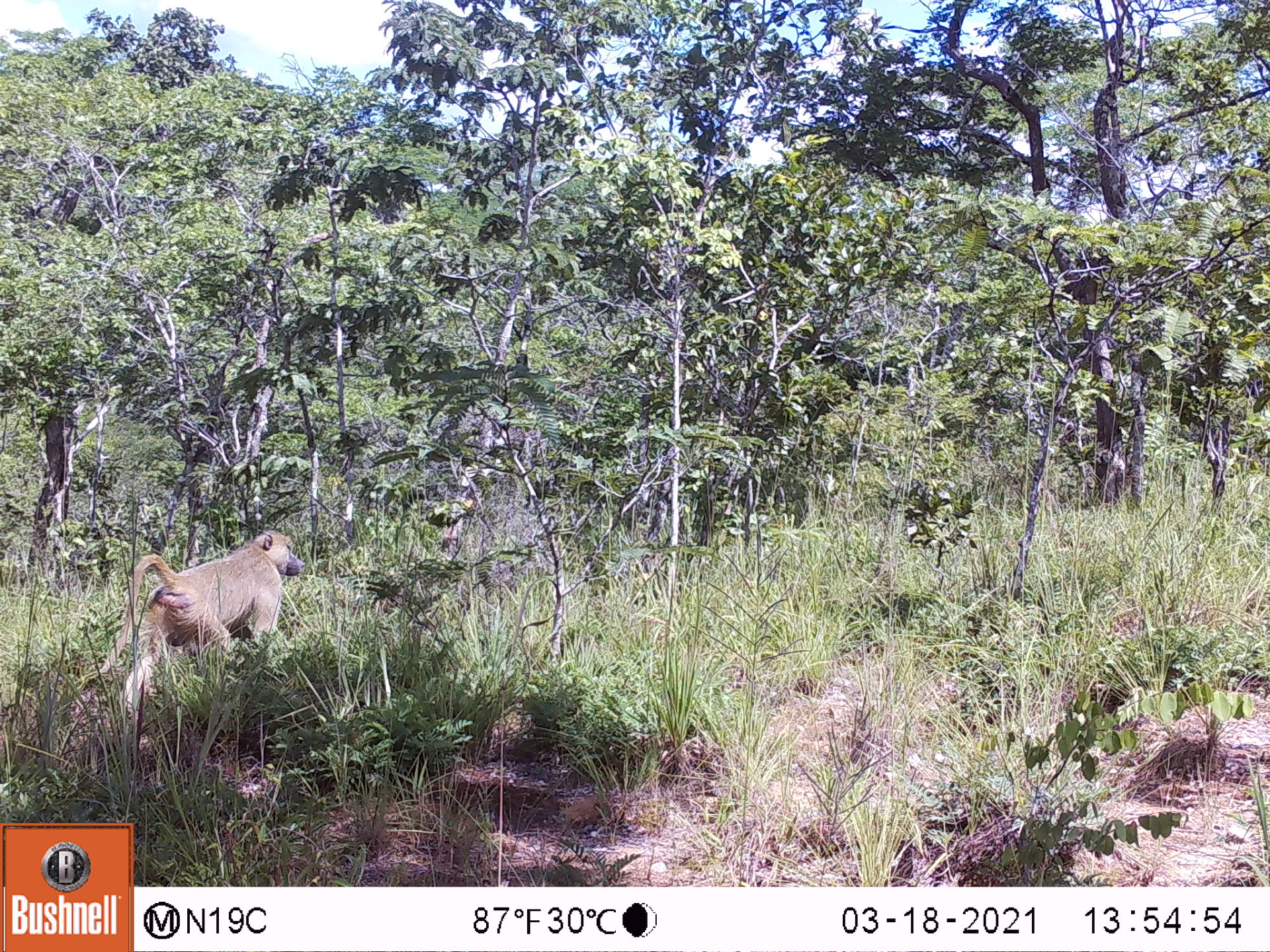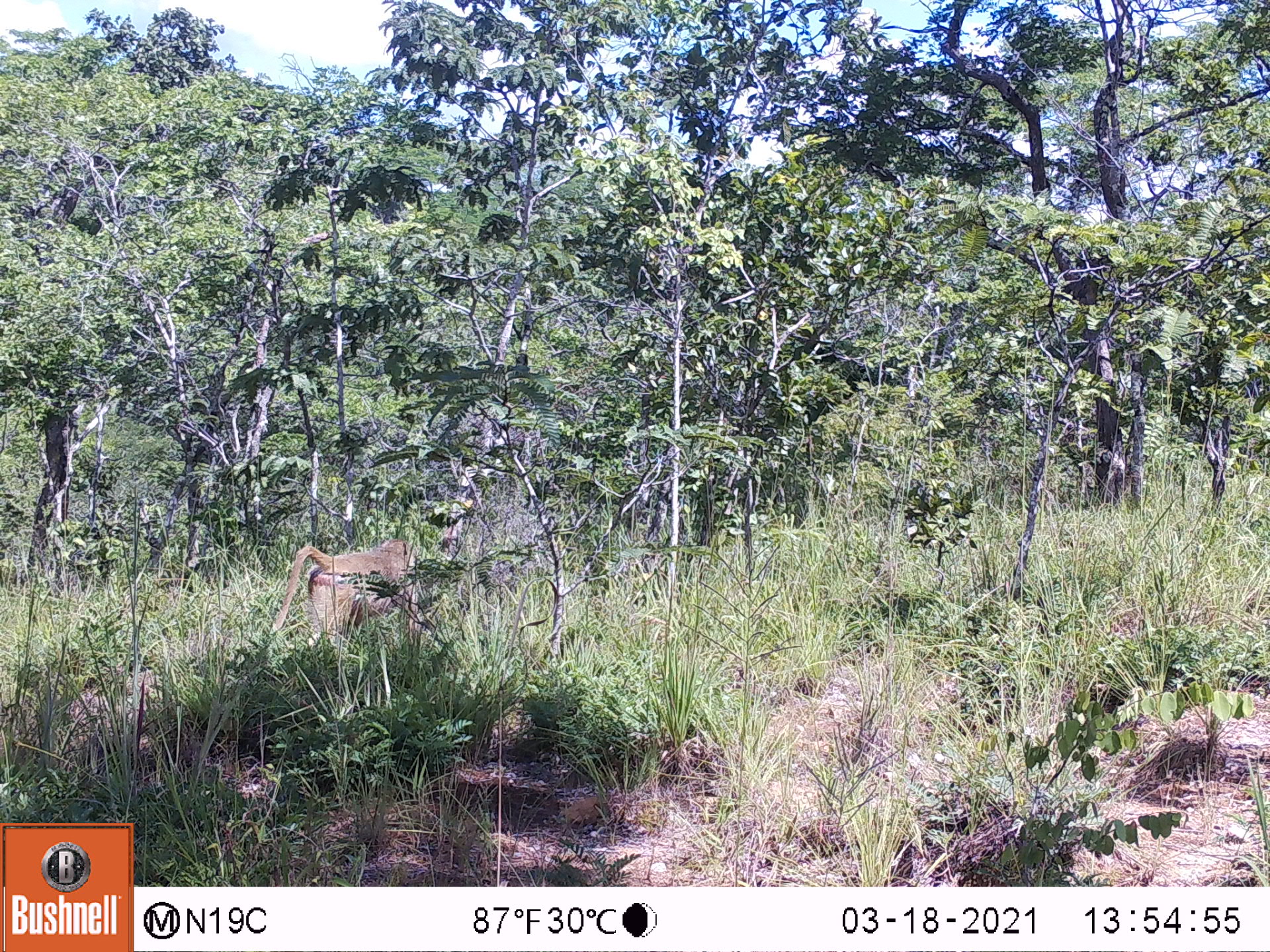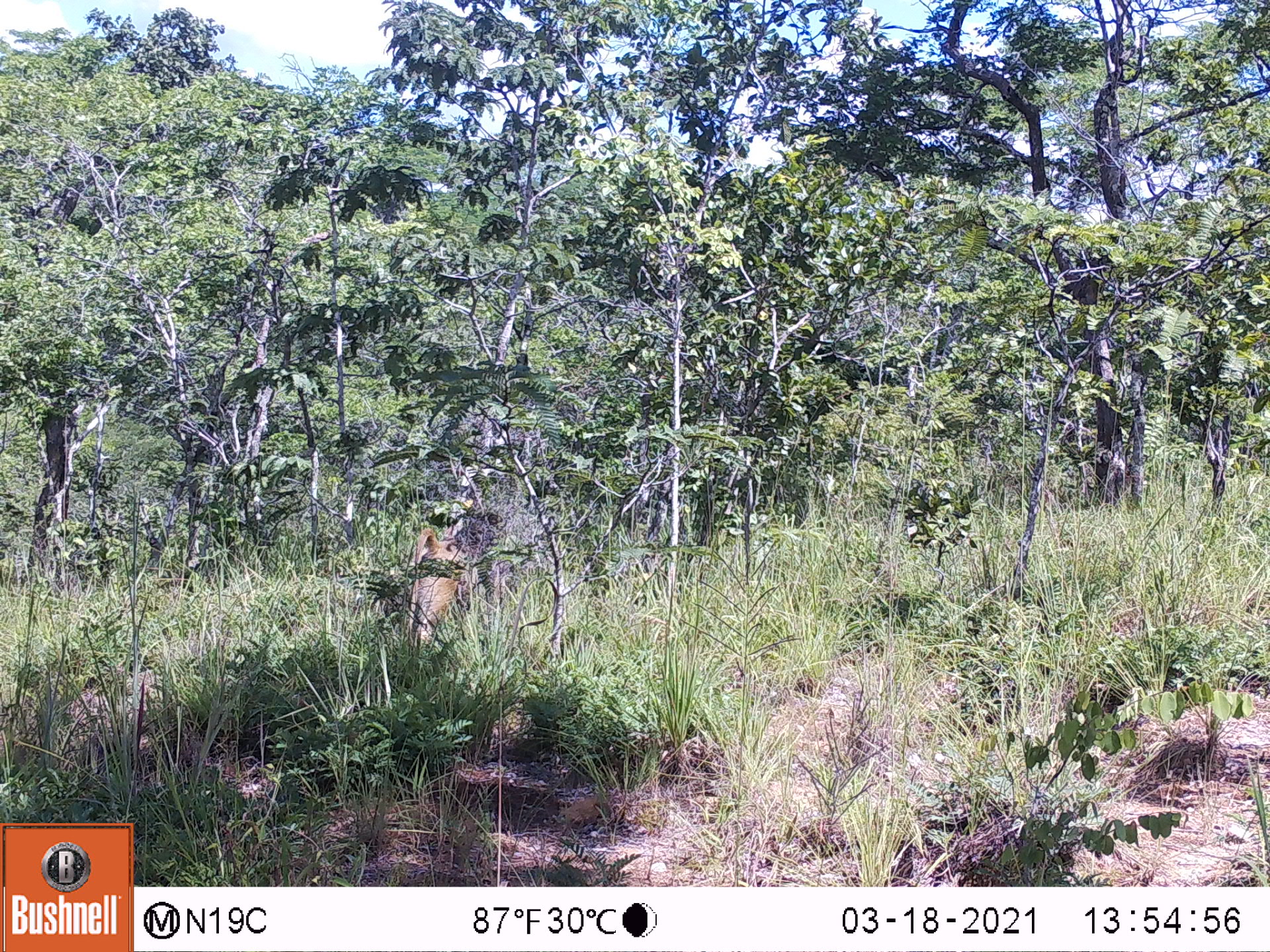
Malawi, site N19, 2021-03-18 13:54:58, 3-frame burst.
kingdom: Animalia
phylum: Chordata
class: Mammalia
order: Primates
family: Cercopithecidae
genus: Papio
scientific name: Papio cynocephalus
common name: yellow baboon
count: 1